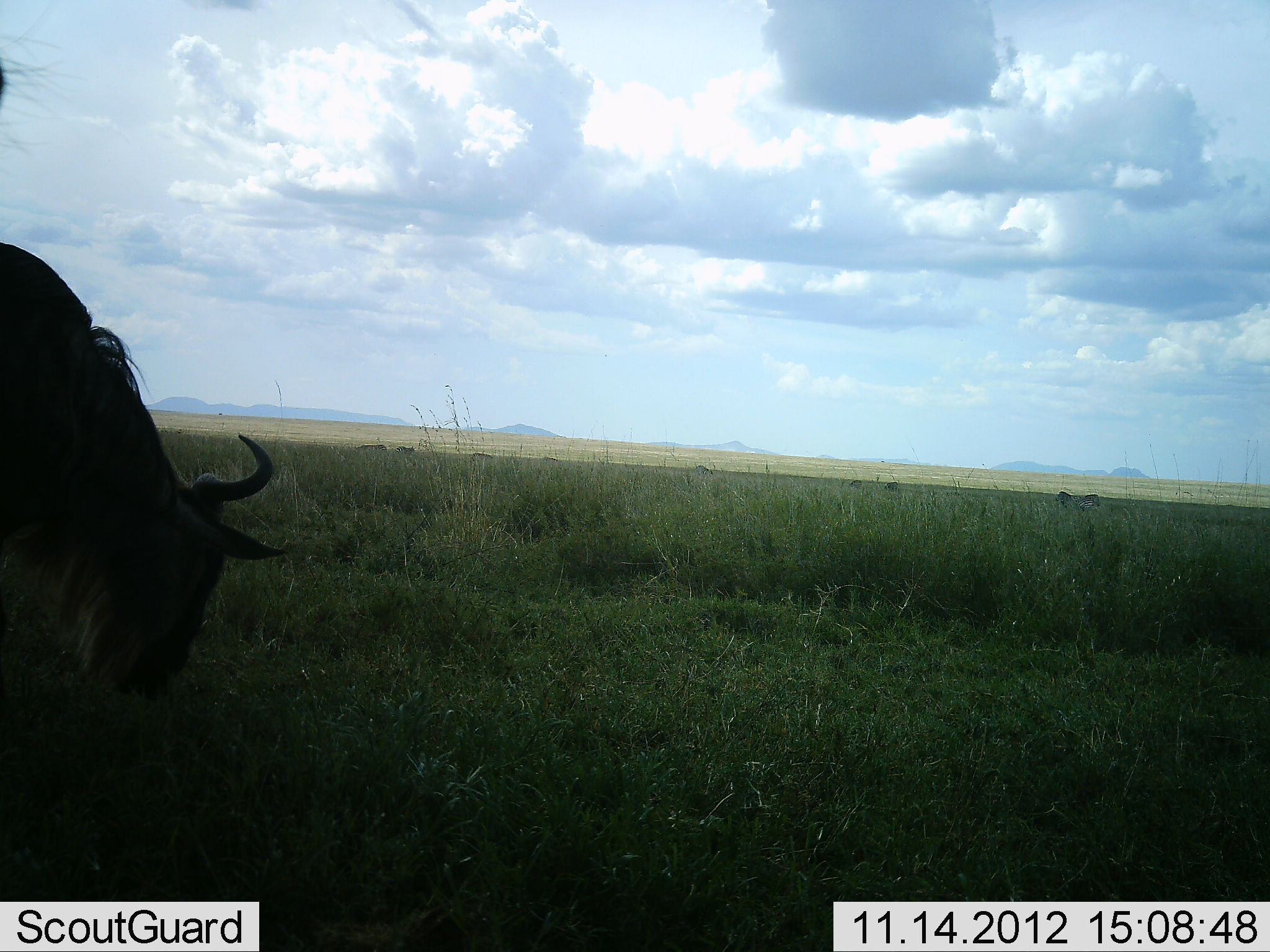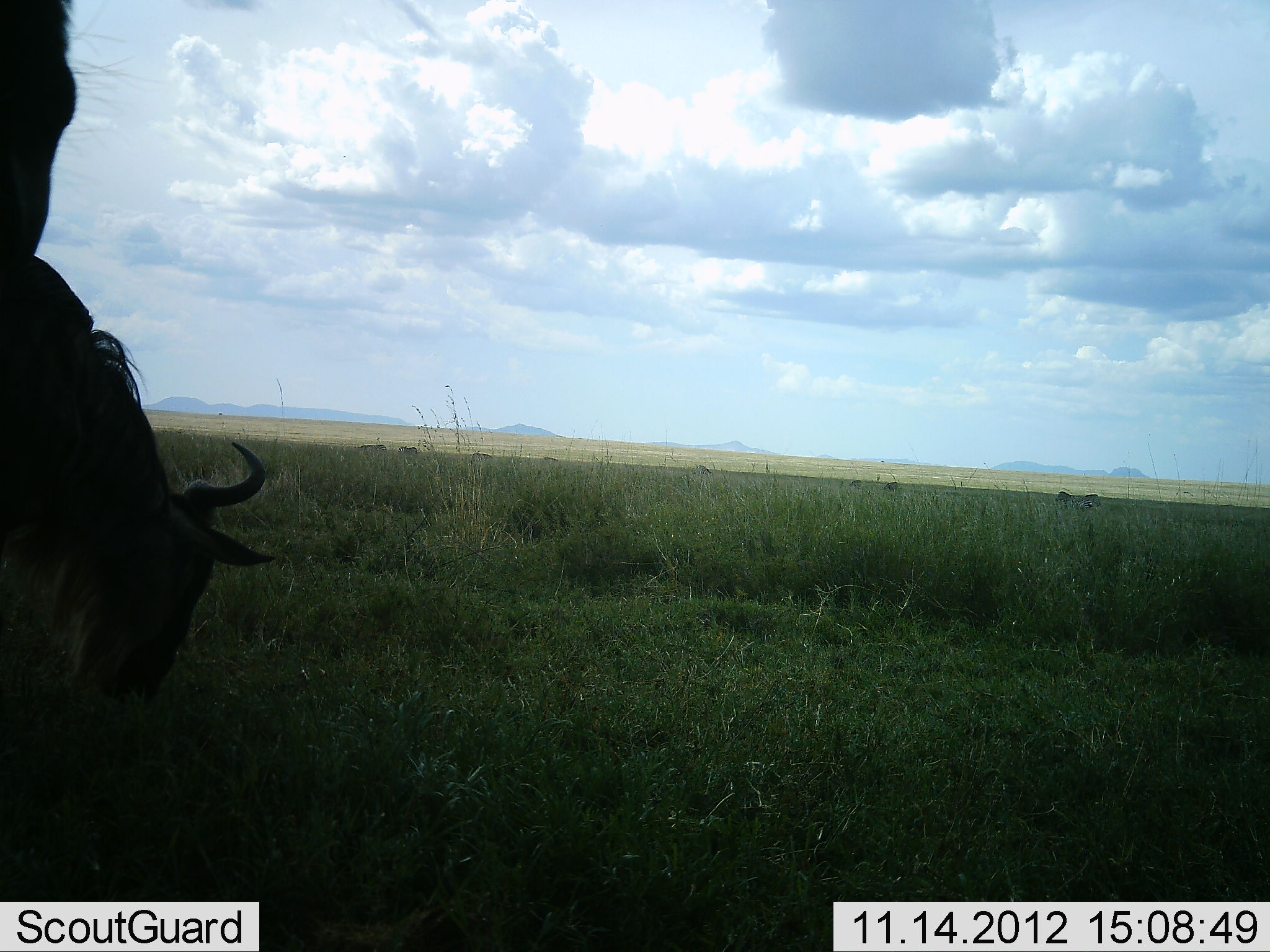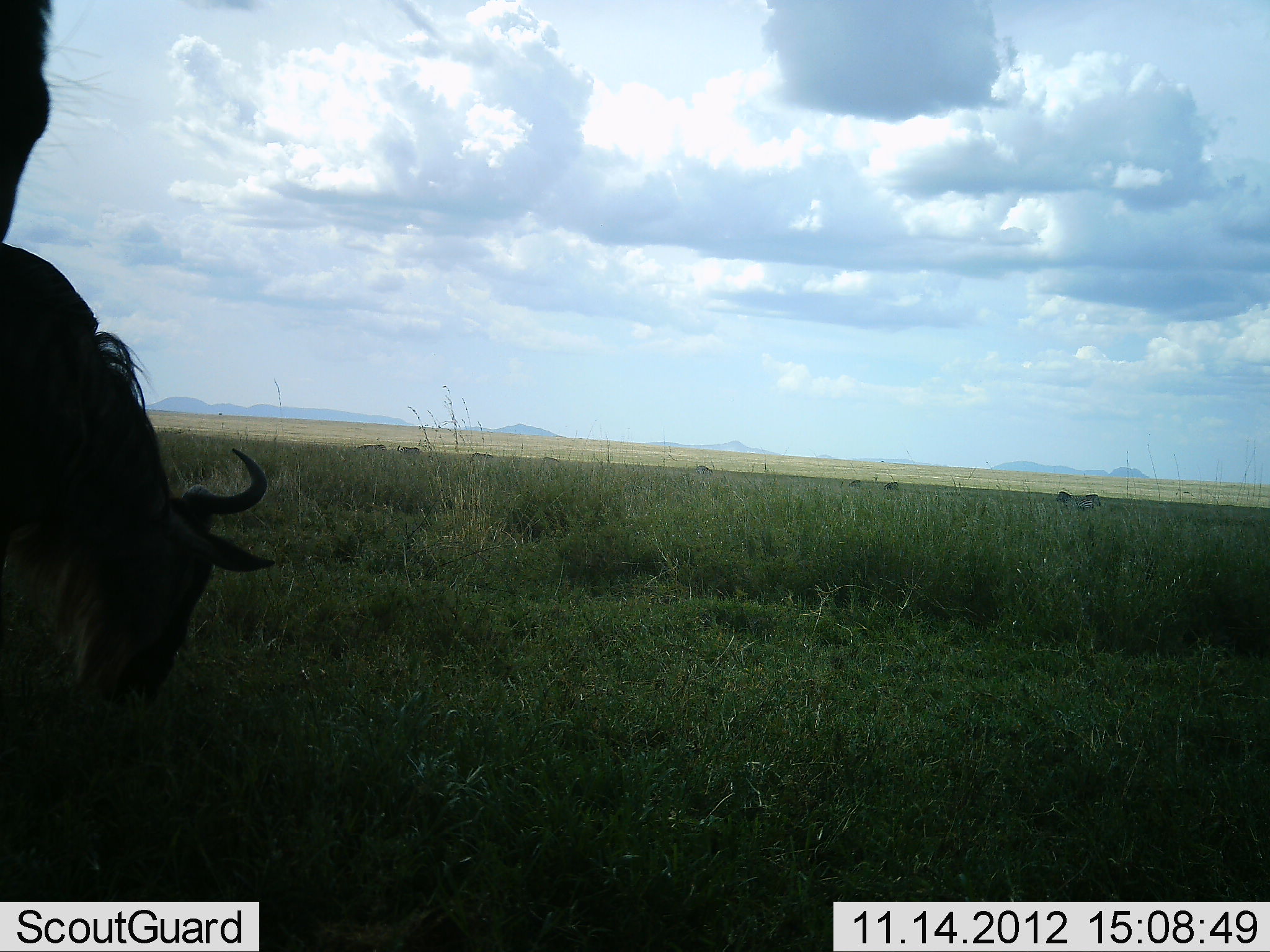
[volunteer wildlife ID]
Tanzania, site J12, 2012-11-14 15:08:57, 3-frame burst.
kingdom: Animalia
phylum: Chordata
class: Mammalia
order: Artiodactyla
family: Bovidae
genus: Connochaetes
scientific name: Connochaetes taurinus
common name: blue wildebeest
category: wildebeest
Wildebeest (blue wildebeest) (Connochaetes taurinus), count 2. Behavior (volunteer vote fractions): standing 45%, resting 9%, moving 9%, interacting 0%. Young present (vote fraction): 0%. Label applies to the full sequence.